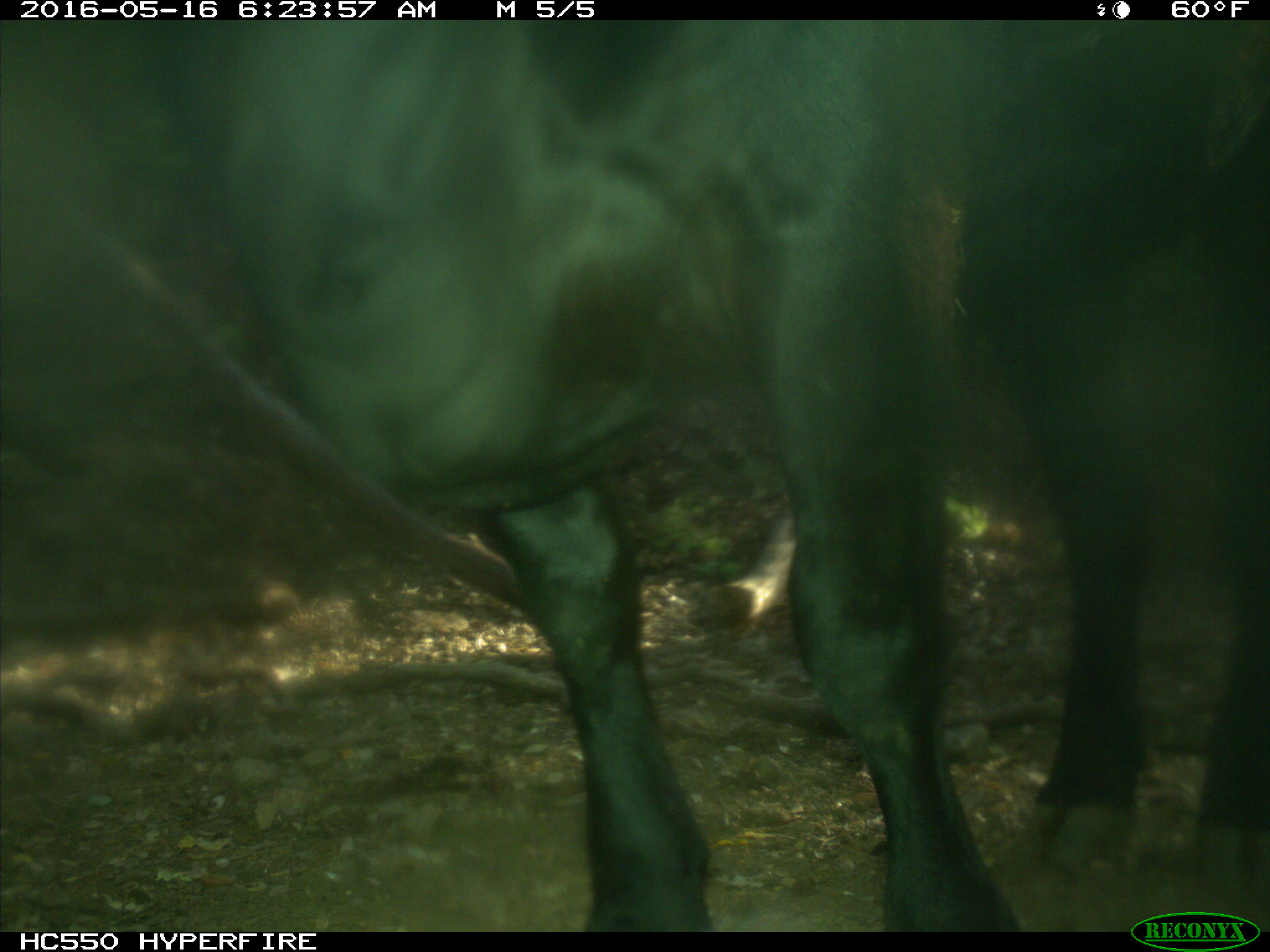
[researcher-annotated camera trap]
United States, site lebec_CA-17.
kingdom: Animalia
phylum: Chordata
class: Mammalia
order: Artiodactyla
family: Bovidae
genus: Bos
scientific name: Bos taurus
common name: domestic cow